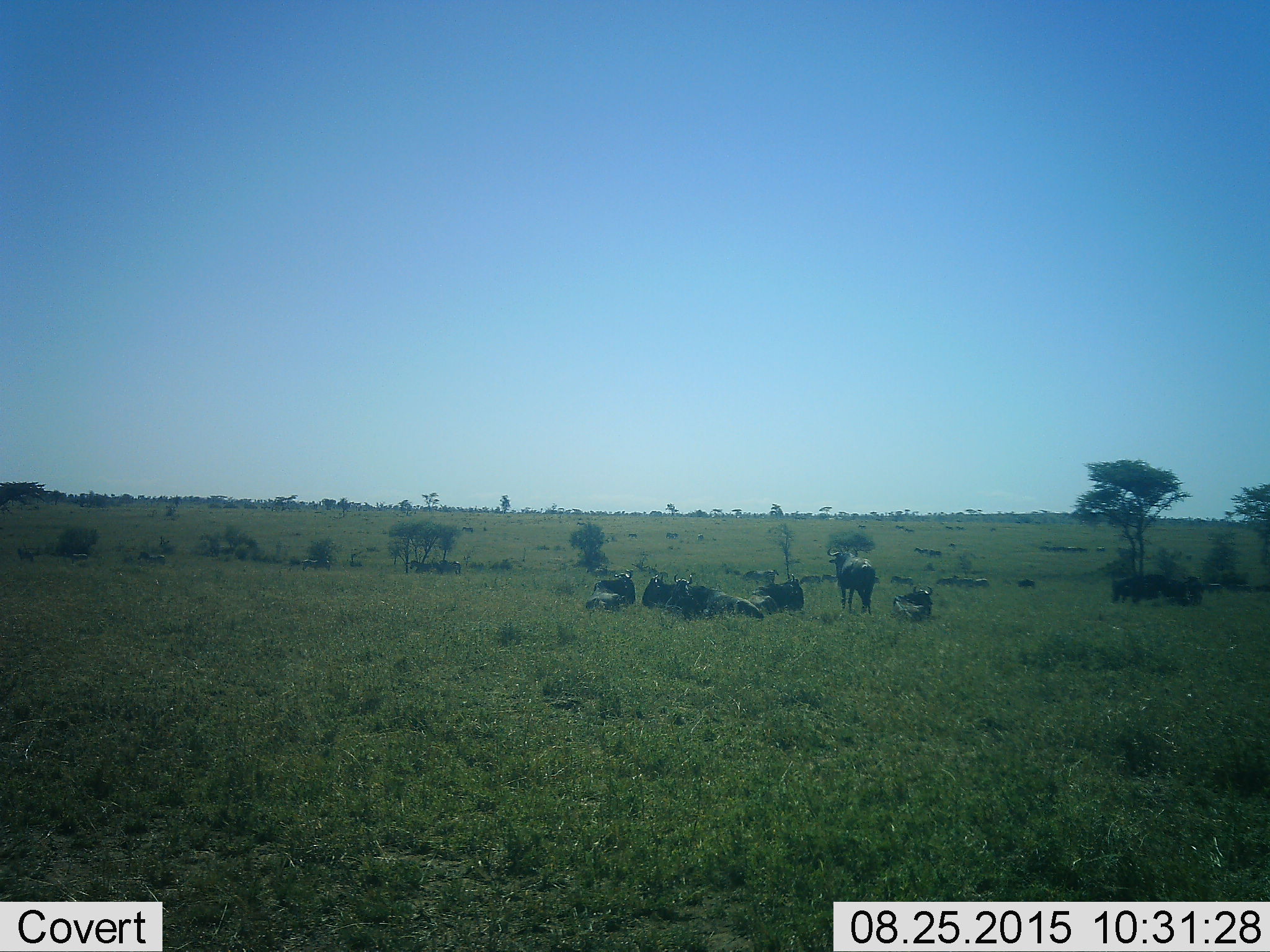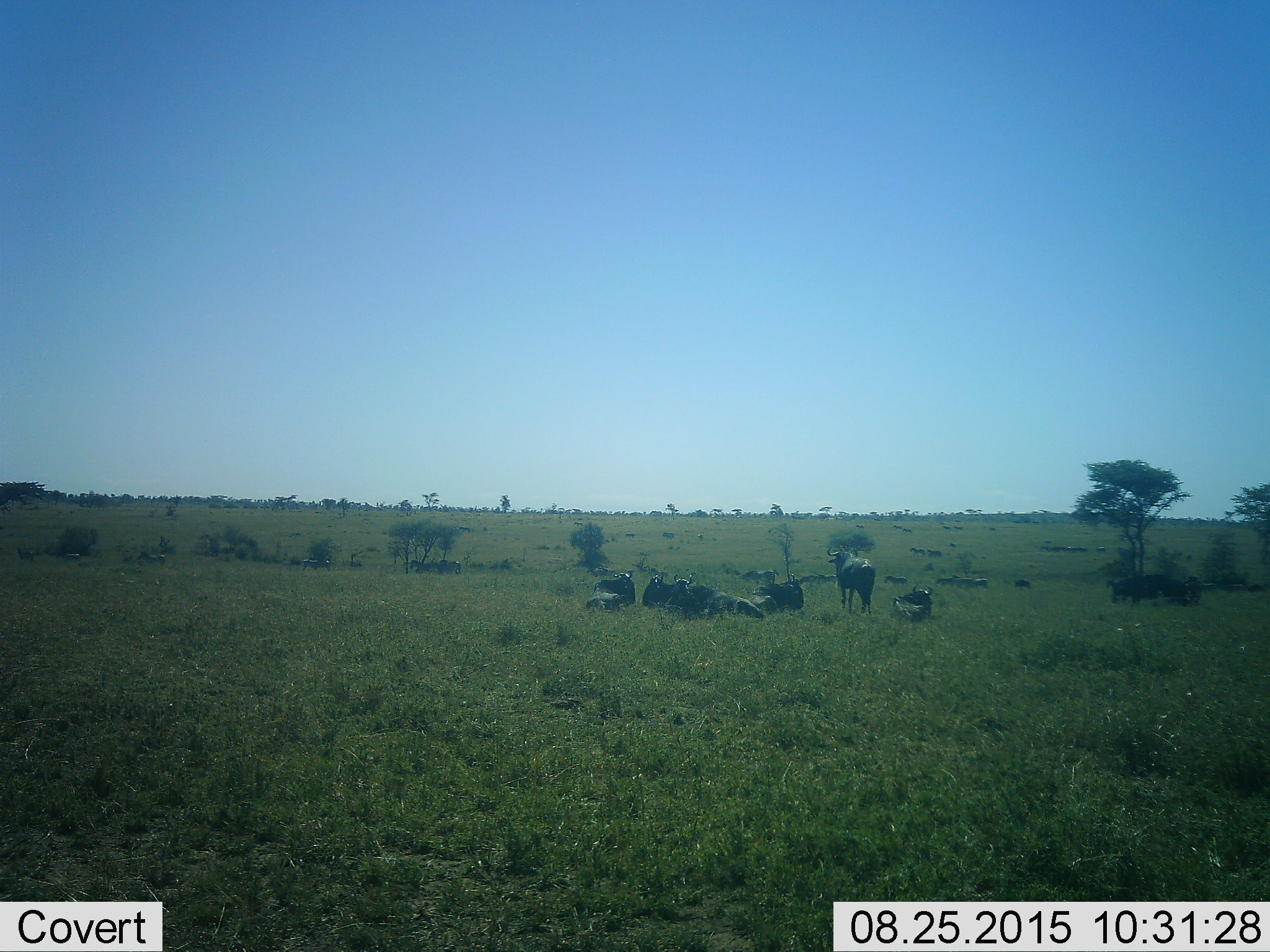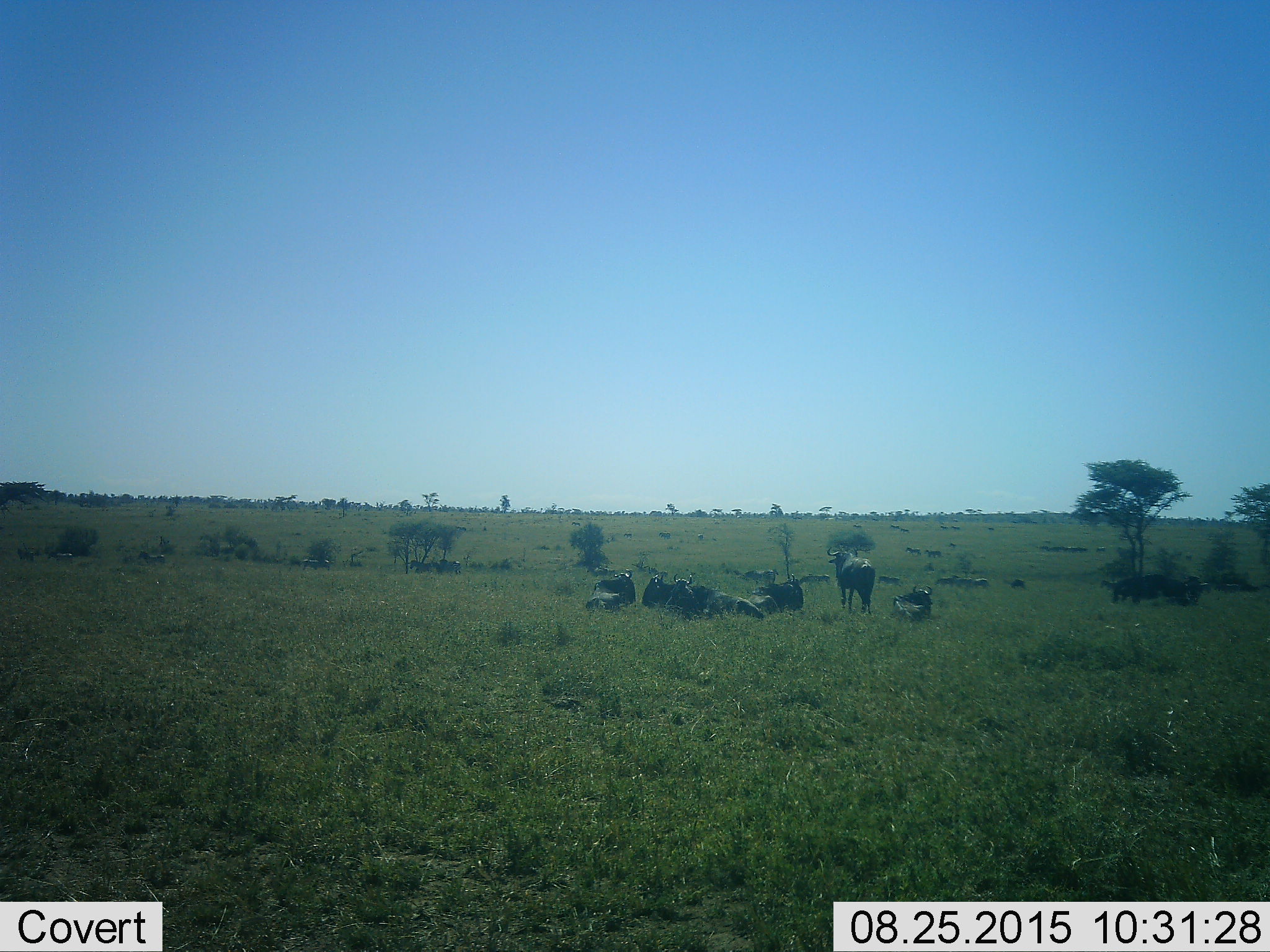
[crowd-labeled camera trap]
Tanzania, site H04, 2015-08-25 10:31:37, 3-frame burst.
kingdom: Animalia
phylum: Chordata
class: Mammalia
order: Artiodactyla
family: Bovidae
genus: Connochaetes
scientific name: Connochaetes taurinus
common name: blue wildebeest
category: wildebeest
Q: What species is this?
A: Wildebeest (blue wildebeest) (Connochaetes taurinus).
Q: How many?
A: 11-50.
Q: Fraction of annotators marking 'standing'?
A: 50%.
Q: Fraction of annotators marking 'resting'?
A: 83%.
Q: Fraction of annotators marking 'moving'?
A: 50%.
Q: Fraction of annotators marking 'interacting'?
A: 0%.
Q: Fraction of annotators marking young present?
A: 0%.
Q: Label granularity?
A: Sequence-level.